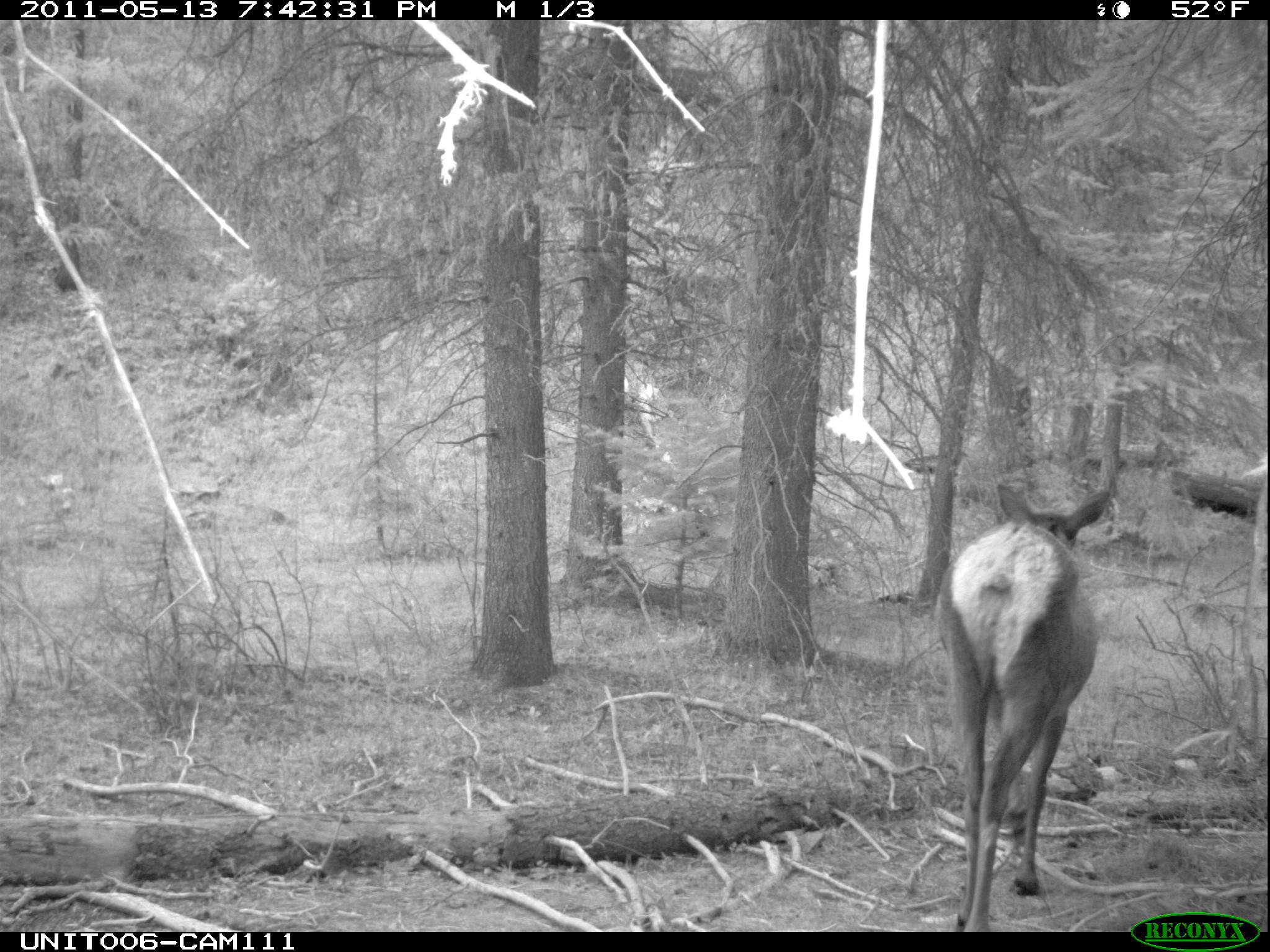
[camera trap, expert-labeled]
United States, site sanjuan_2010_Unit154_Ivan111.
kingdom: Animalia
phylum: Chordata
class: Mammalia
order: Artiodactyla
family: Cervidae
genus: Cervus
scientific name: Cervus elaphus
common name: red deer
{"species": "Cervus elaphus (red deer)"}